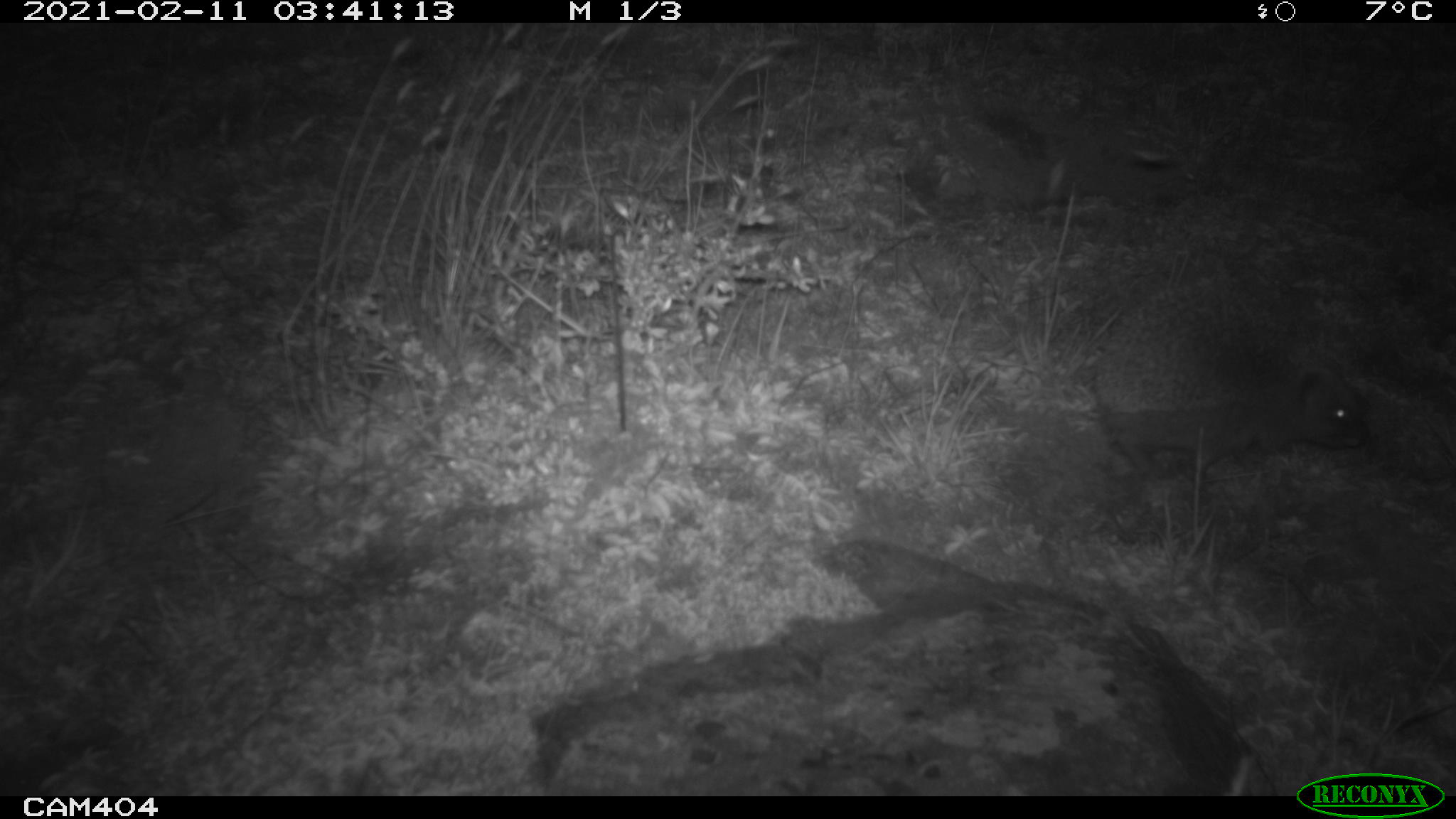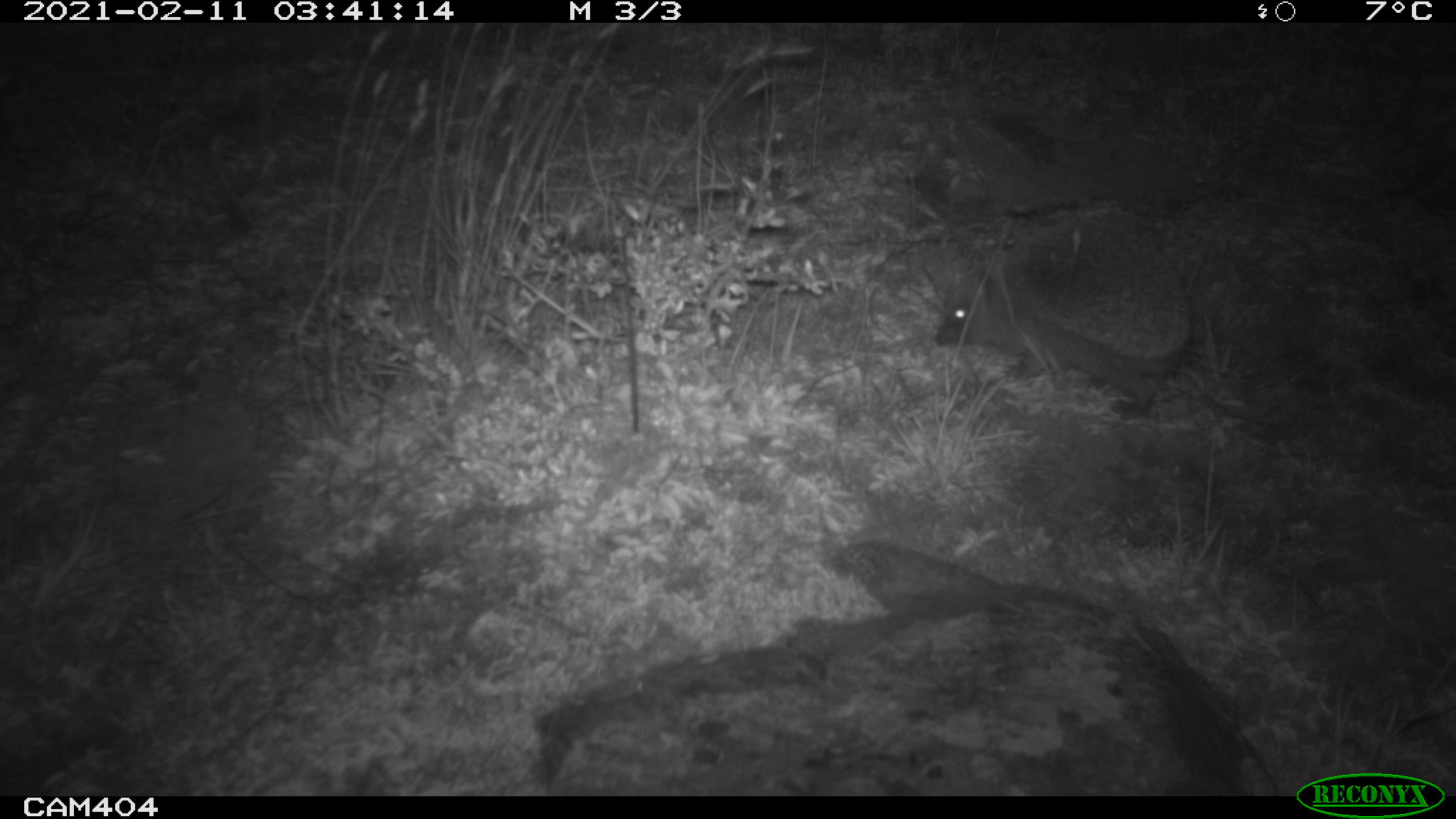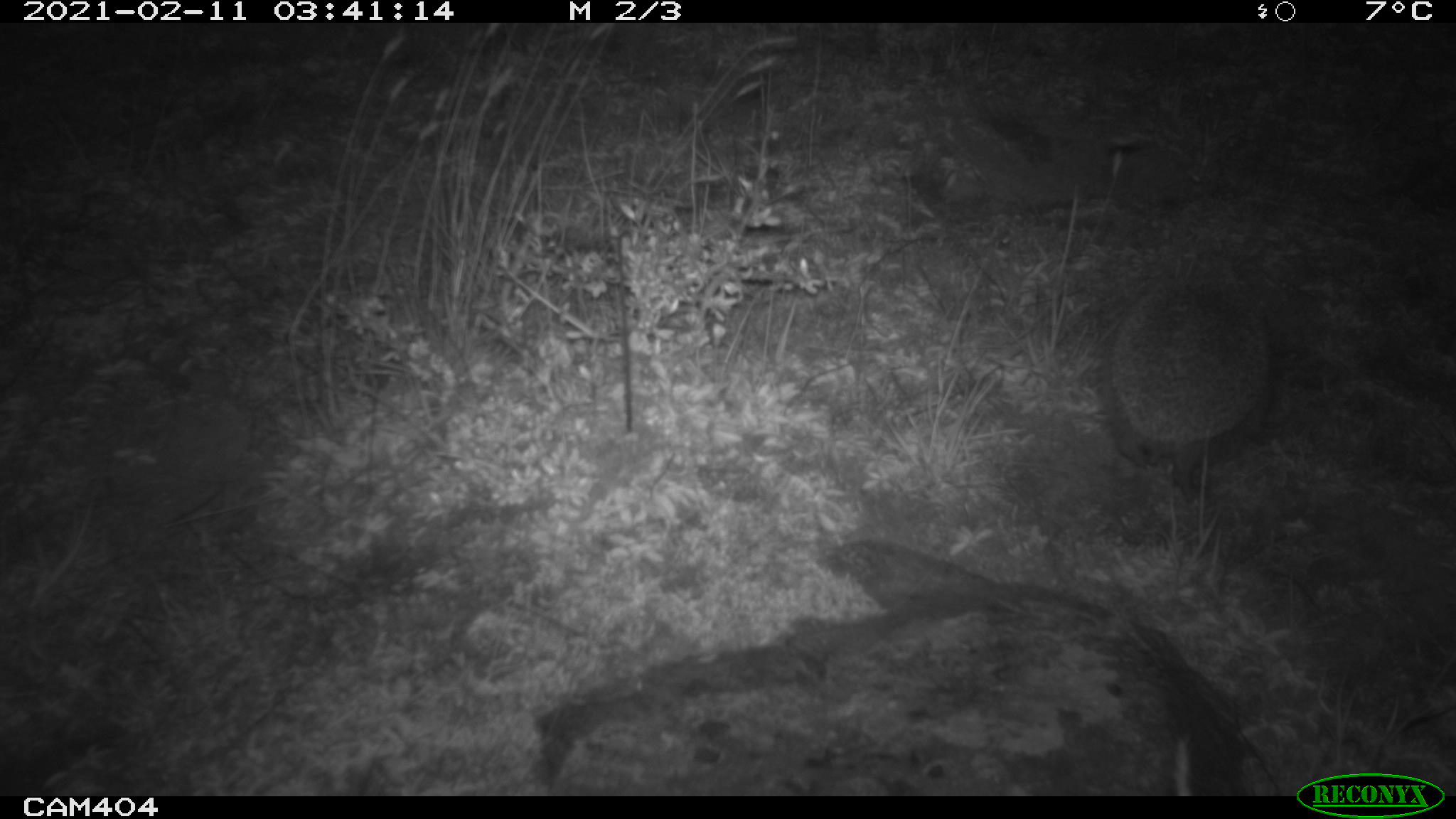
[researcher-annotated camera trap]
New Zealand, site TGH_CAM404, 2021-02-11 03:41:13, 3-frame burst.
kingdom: Animalia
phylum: Chordata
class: Mammalia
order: Eulipotyphla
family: Erinaceidae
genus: Erinaceus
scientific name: Erinaceus europaeus europaeus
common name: european hedgehog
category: hedgehog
Hedgehog (european hedgehog) (Erinaceus europaeus europaeus).